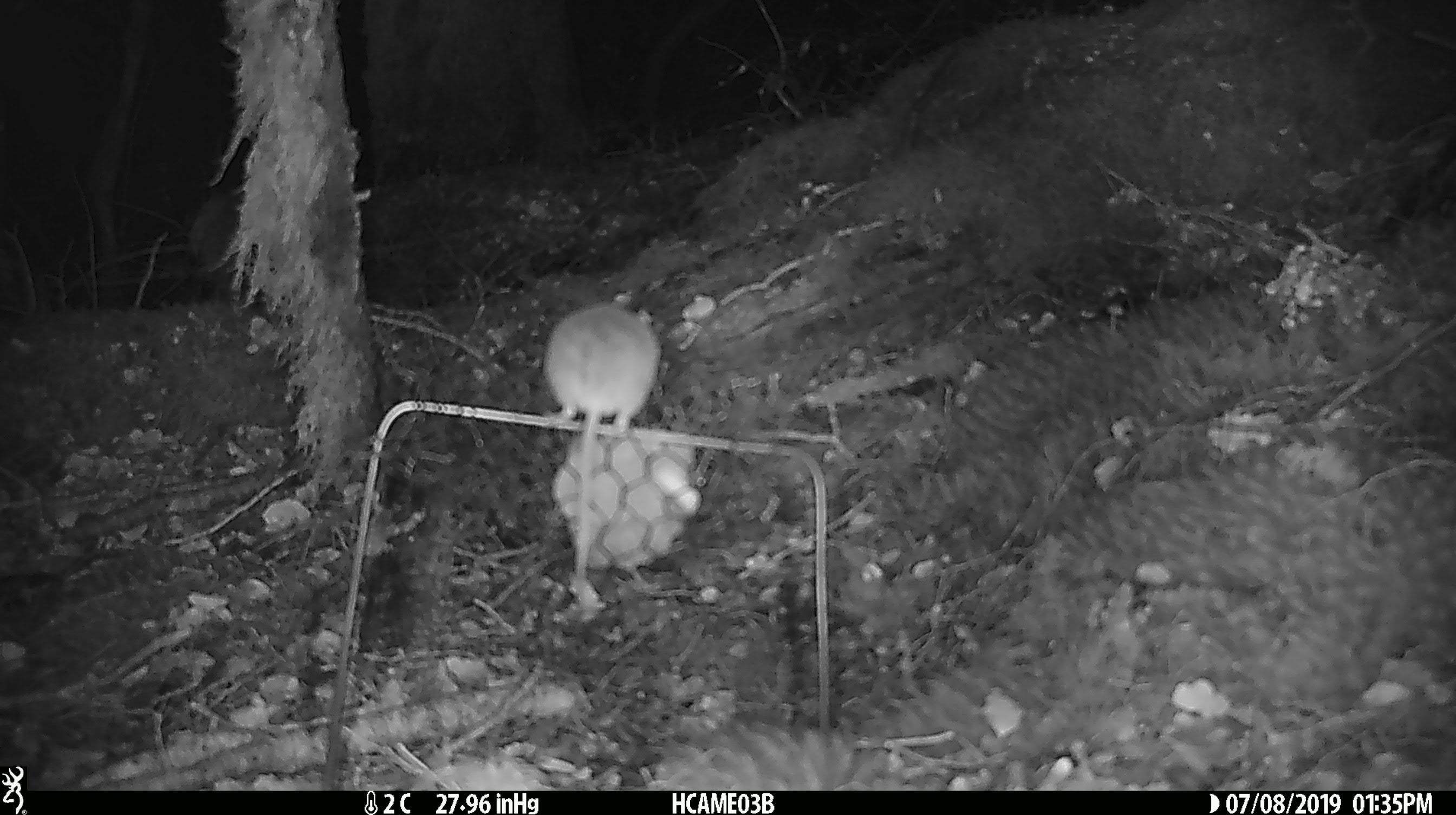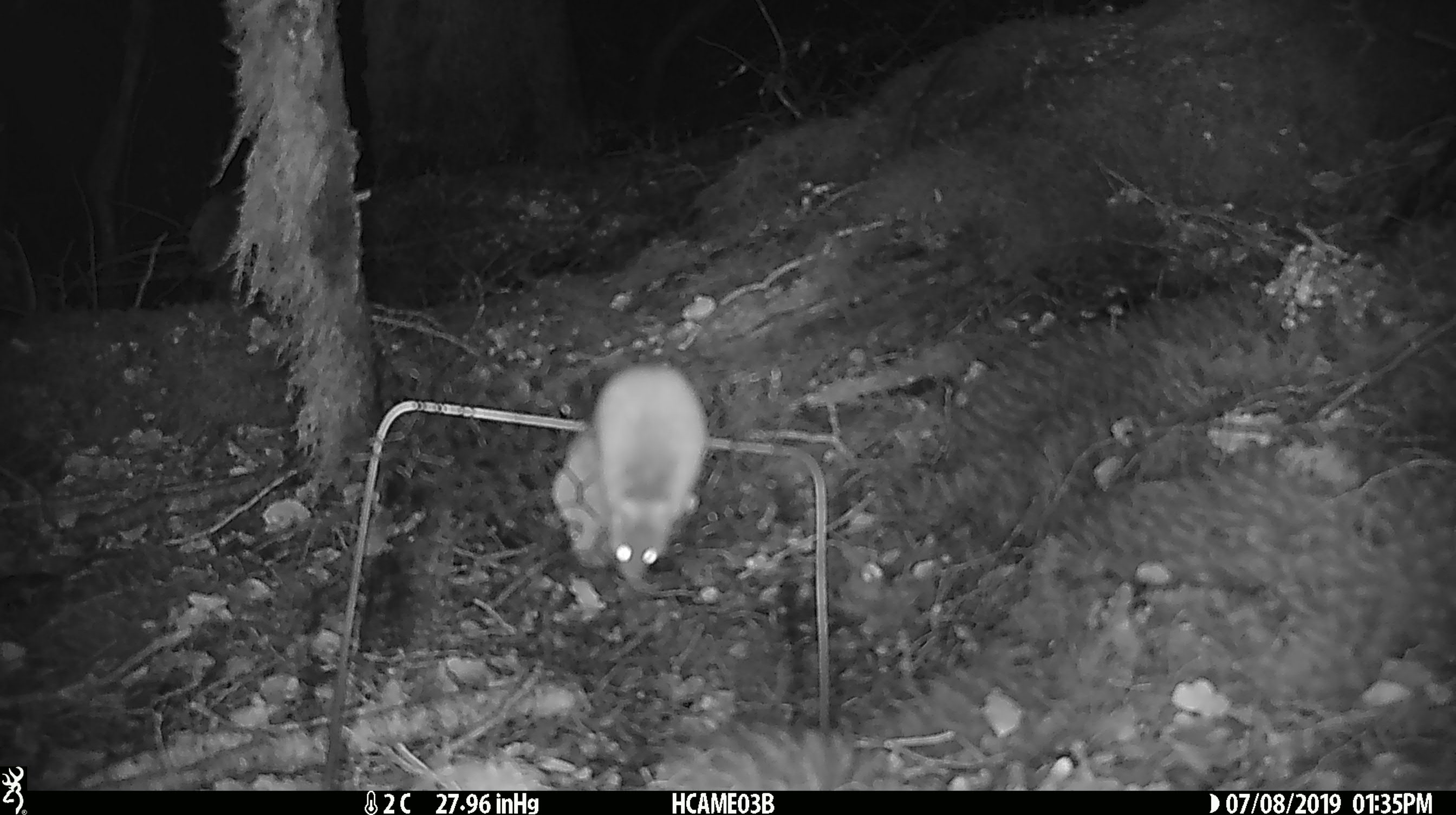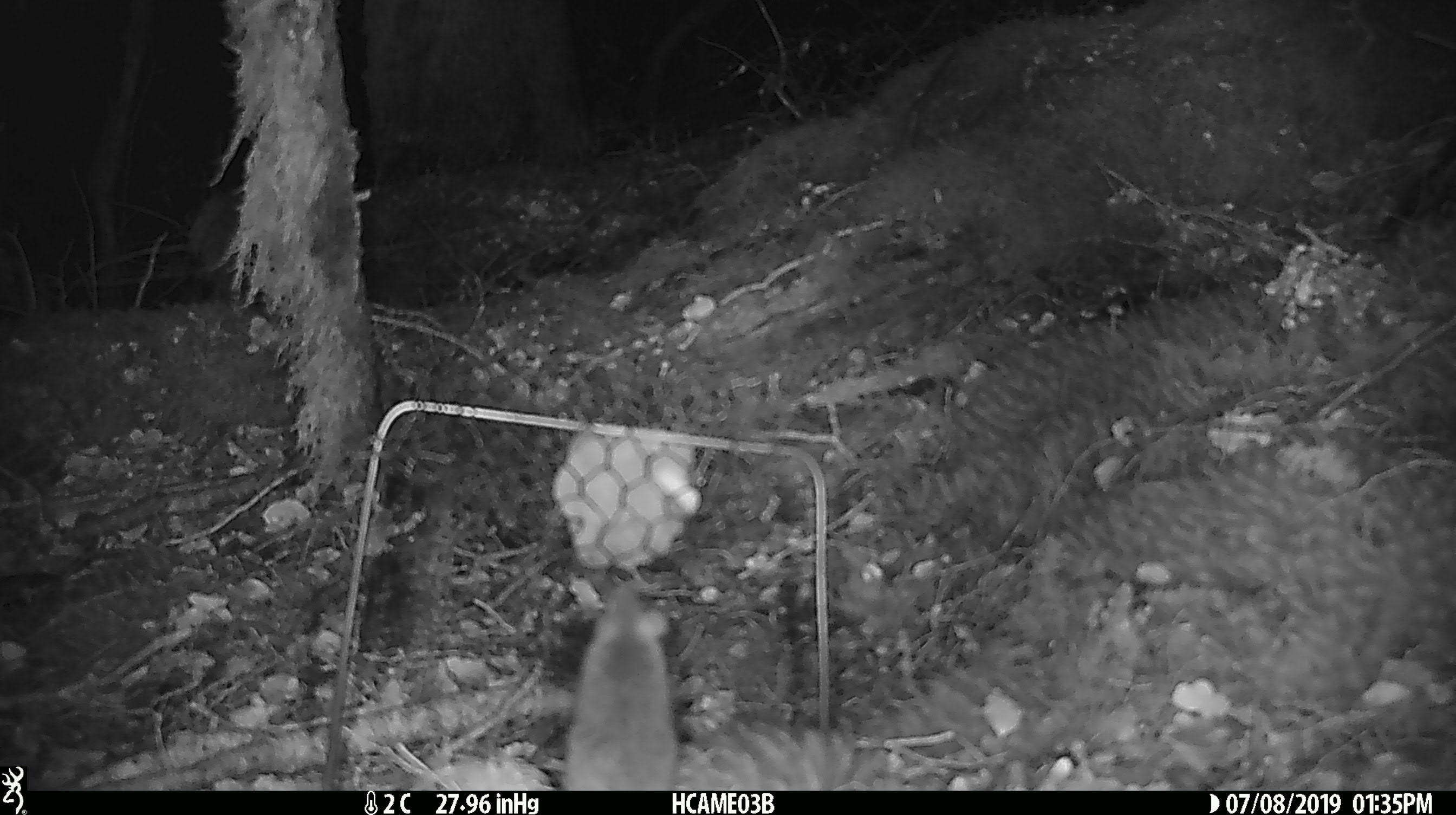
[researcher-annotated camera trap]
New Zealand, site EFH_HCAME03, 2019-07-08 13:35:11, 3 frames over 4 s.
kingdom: Animalia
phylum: Chordata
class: Mammalia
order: Rodentia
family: Muridae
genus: Mus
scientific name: Mus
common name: mouse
Mouse (Mus).